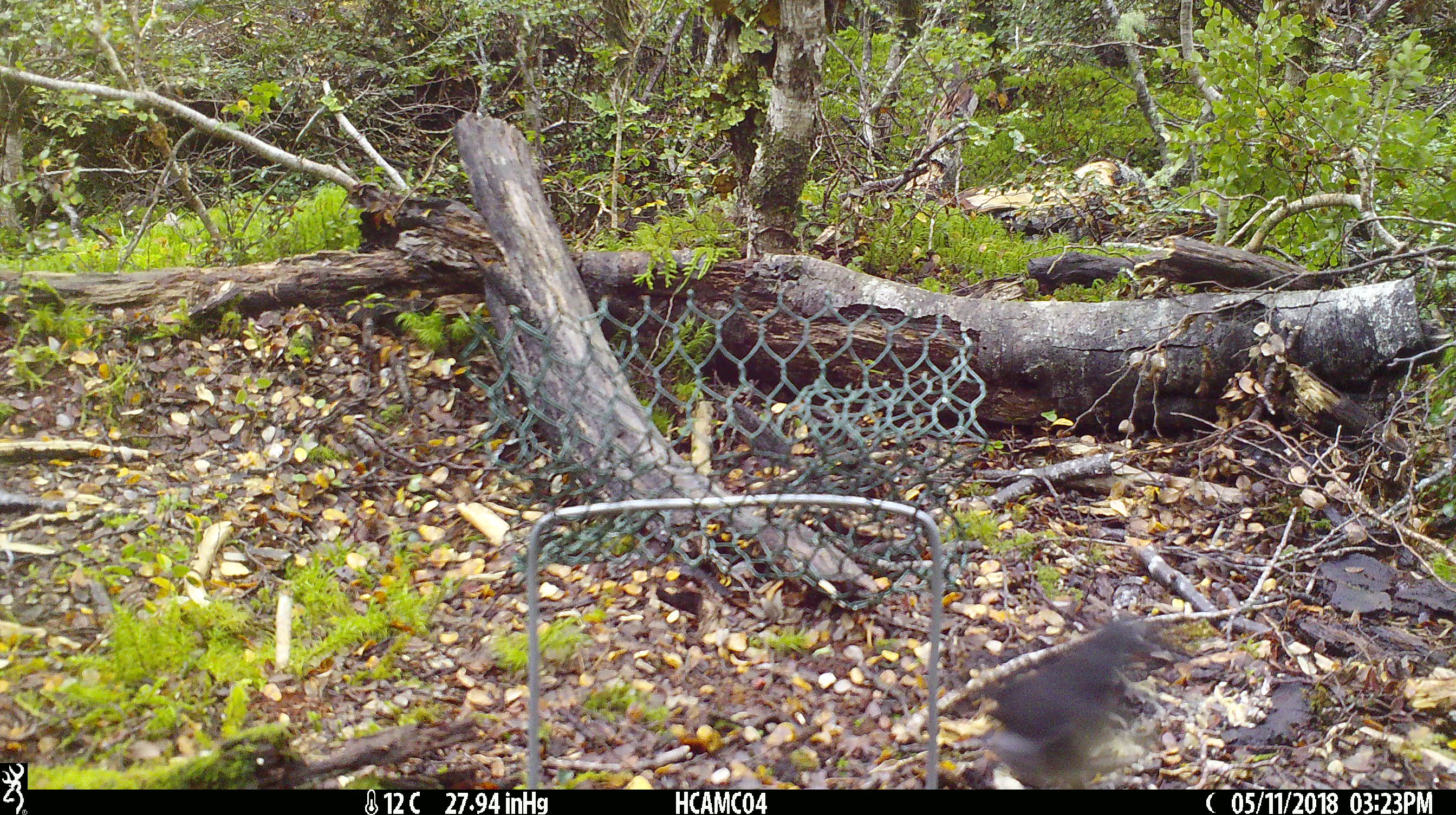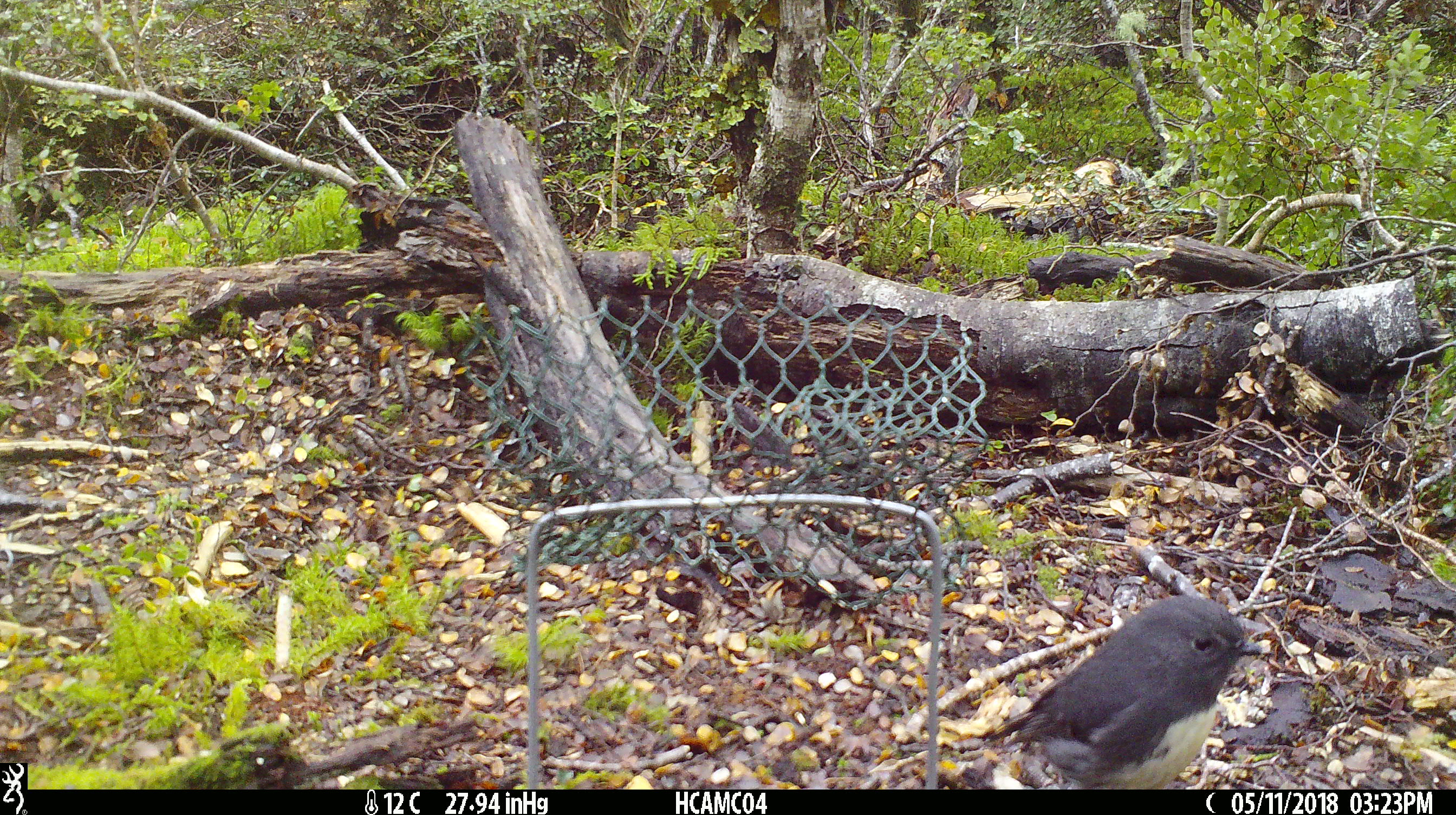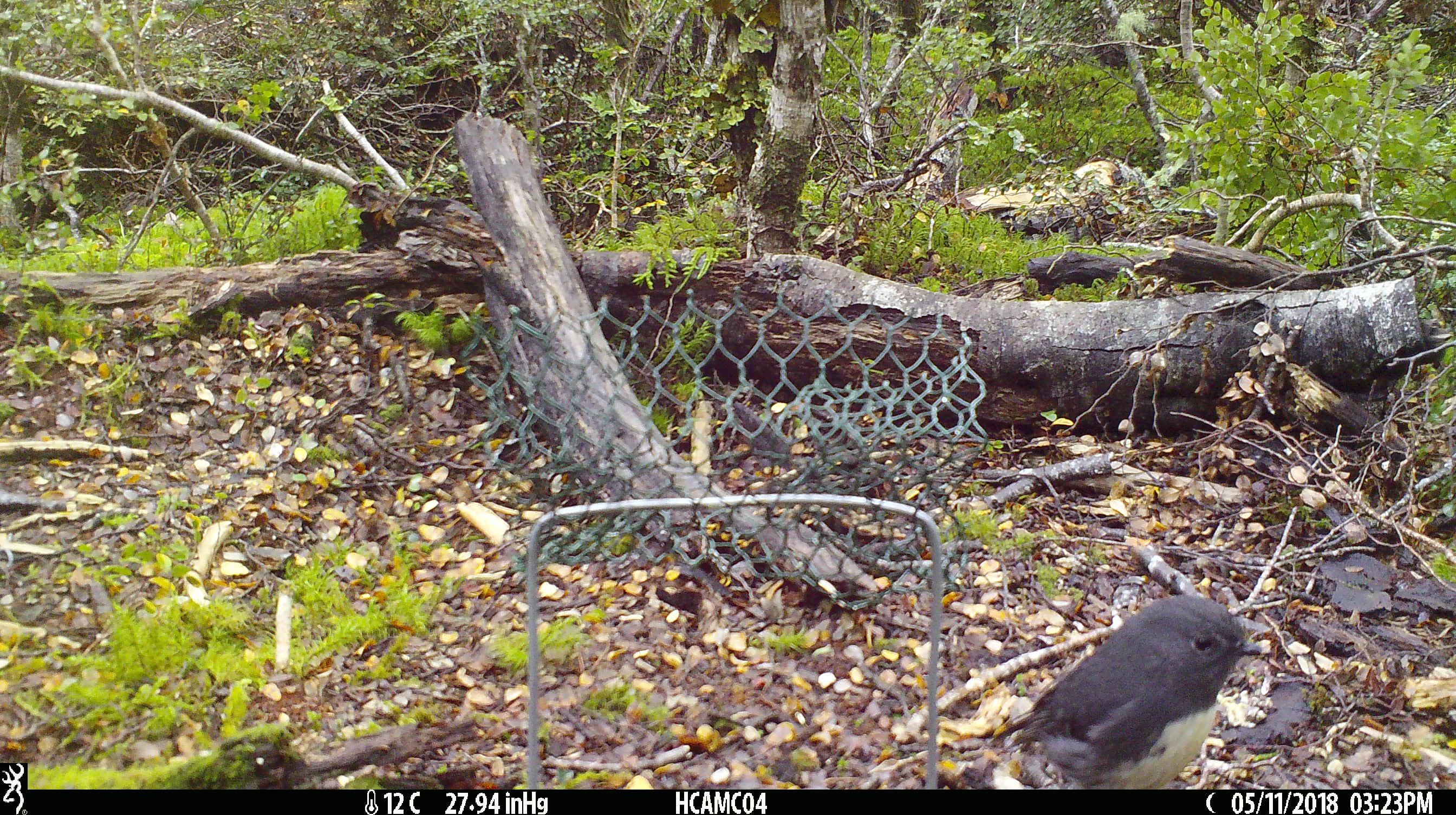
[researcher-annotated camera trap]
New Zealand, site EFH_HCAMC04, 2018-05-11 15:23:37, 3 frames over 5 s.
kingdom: Animalia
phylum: Chordata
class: Aves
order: Passeriformes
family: Petroicidae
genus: Petroica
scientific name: Petroica australis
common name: new zealand robin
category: robin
Robin (new zealand robin) (Petroica australis).